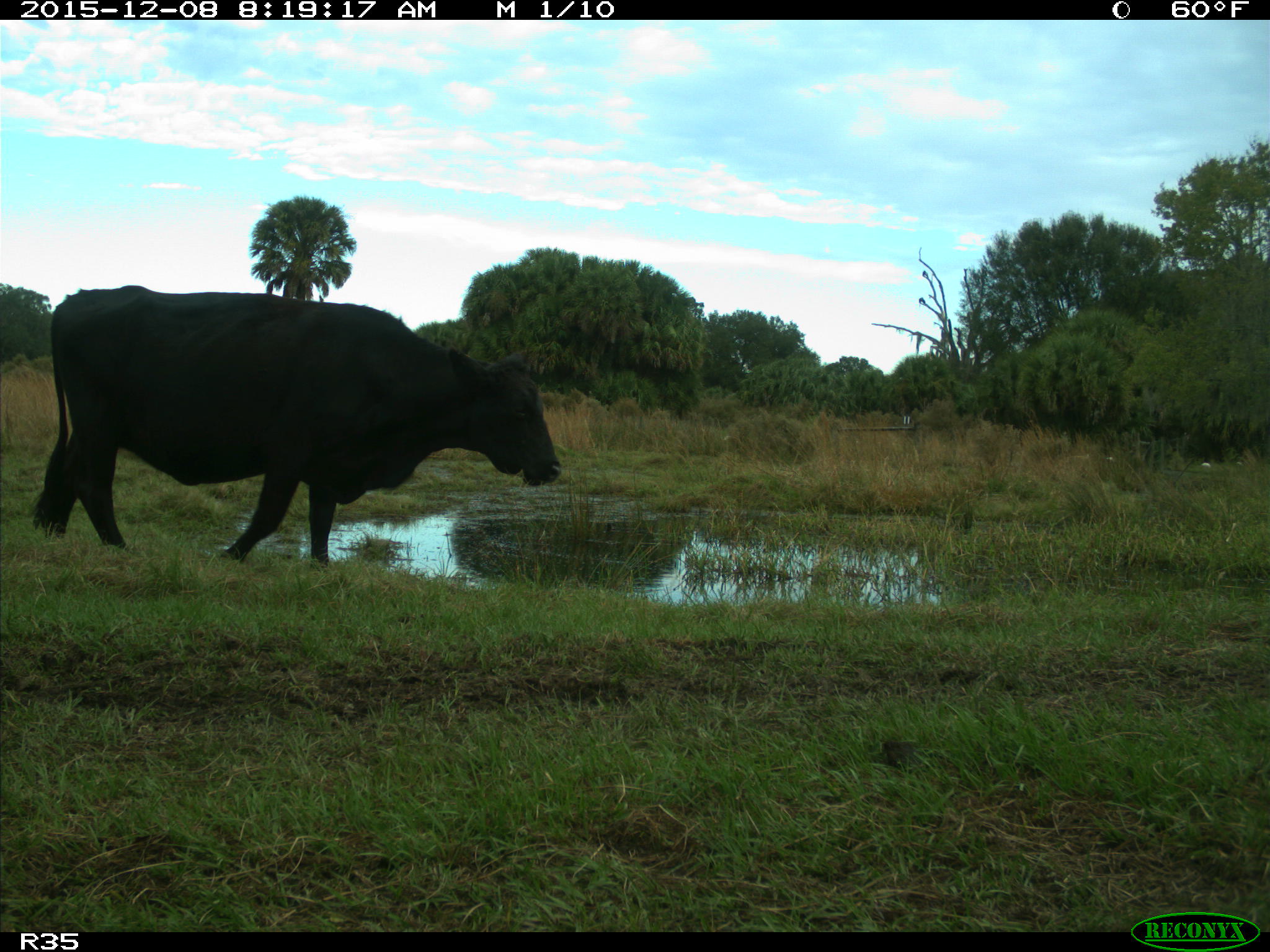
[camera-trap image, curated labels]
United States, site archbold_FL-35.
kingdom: Animalia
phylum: Chordata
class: Mammalia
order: Artiodactyla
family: Bovidae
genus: Bos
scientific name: Bos taurus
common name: domestic cow